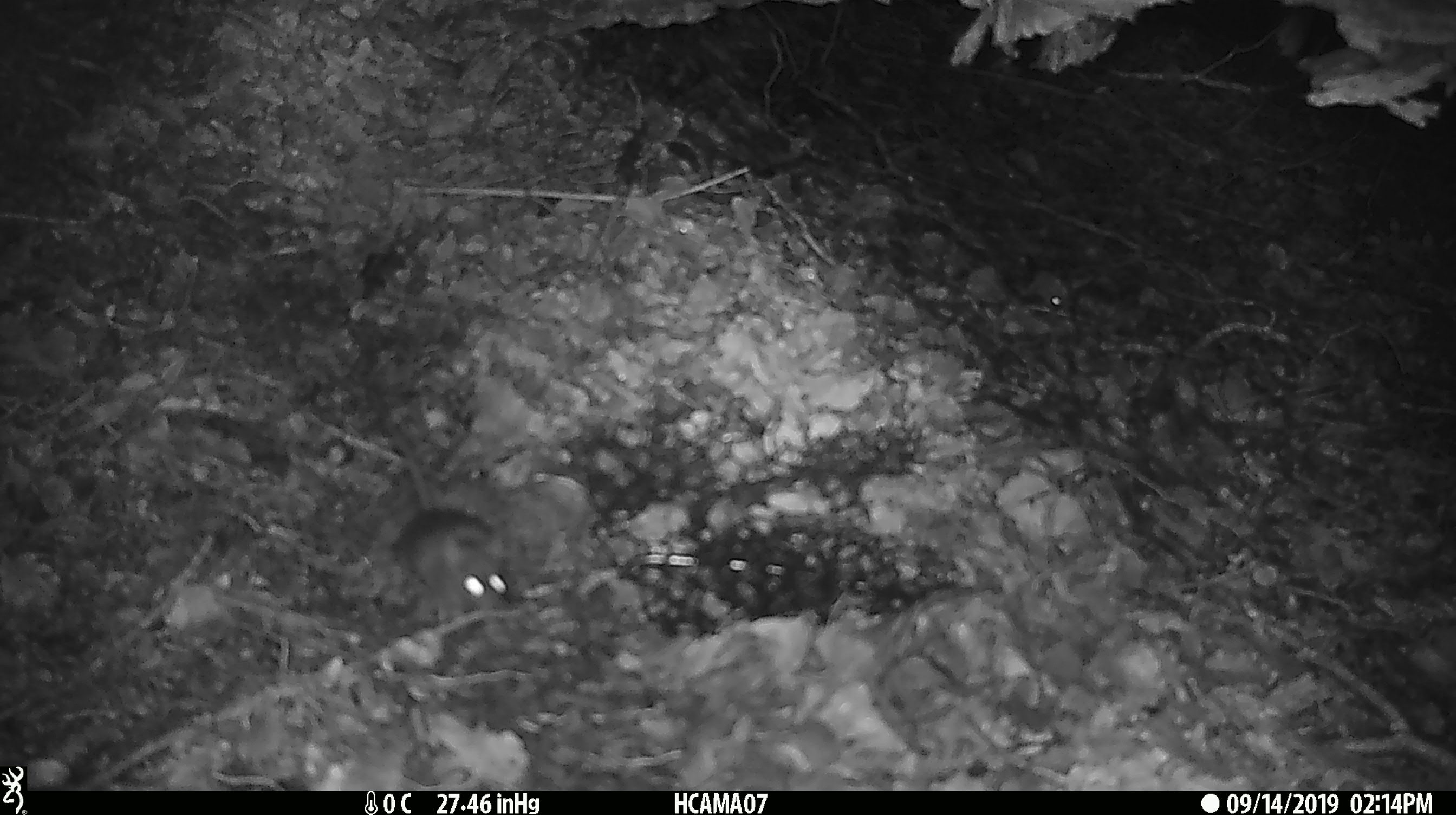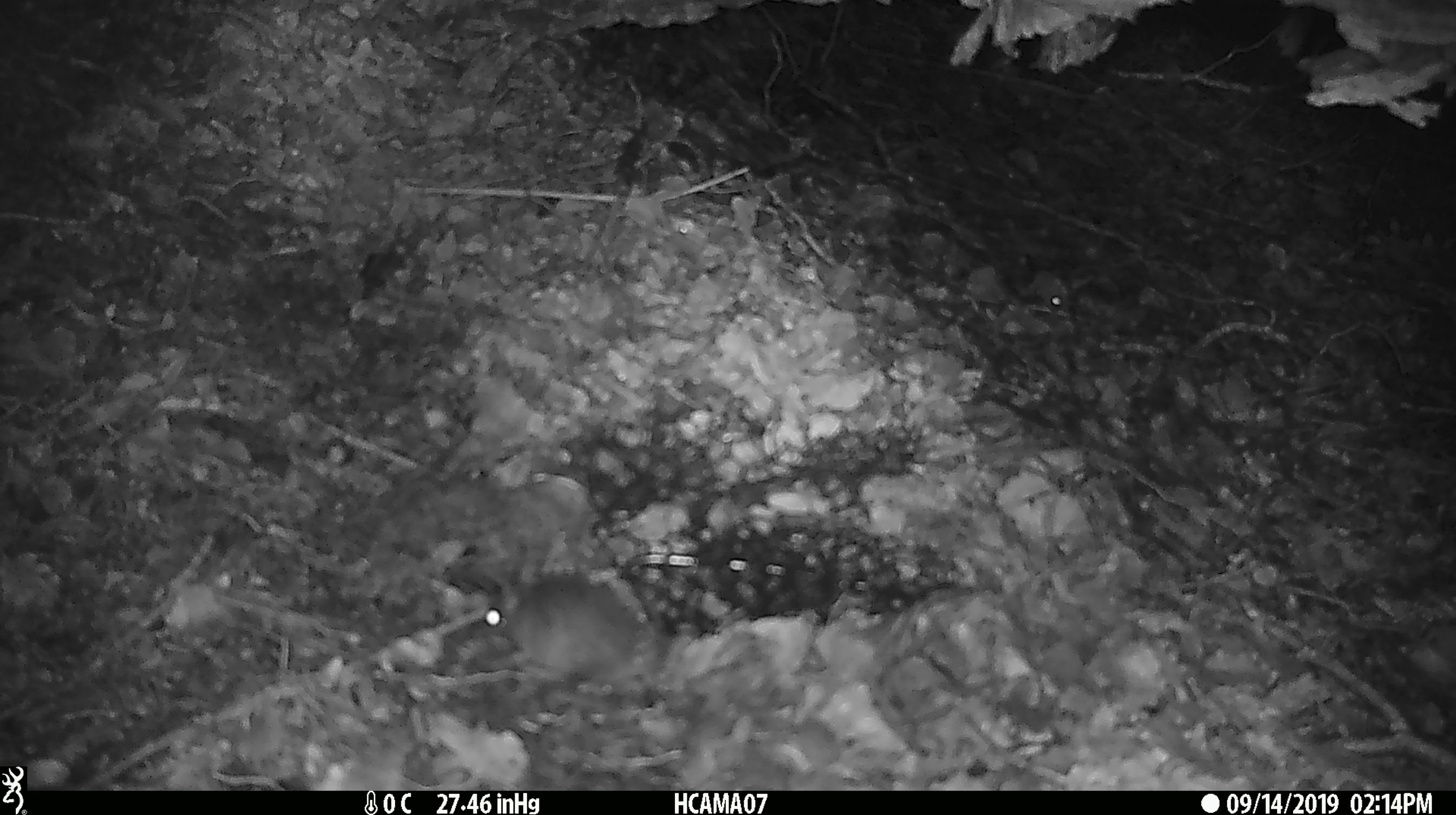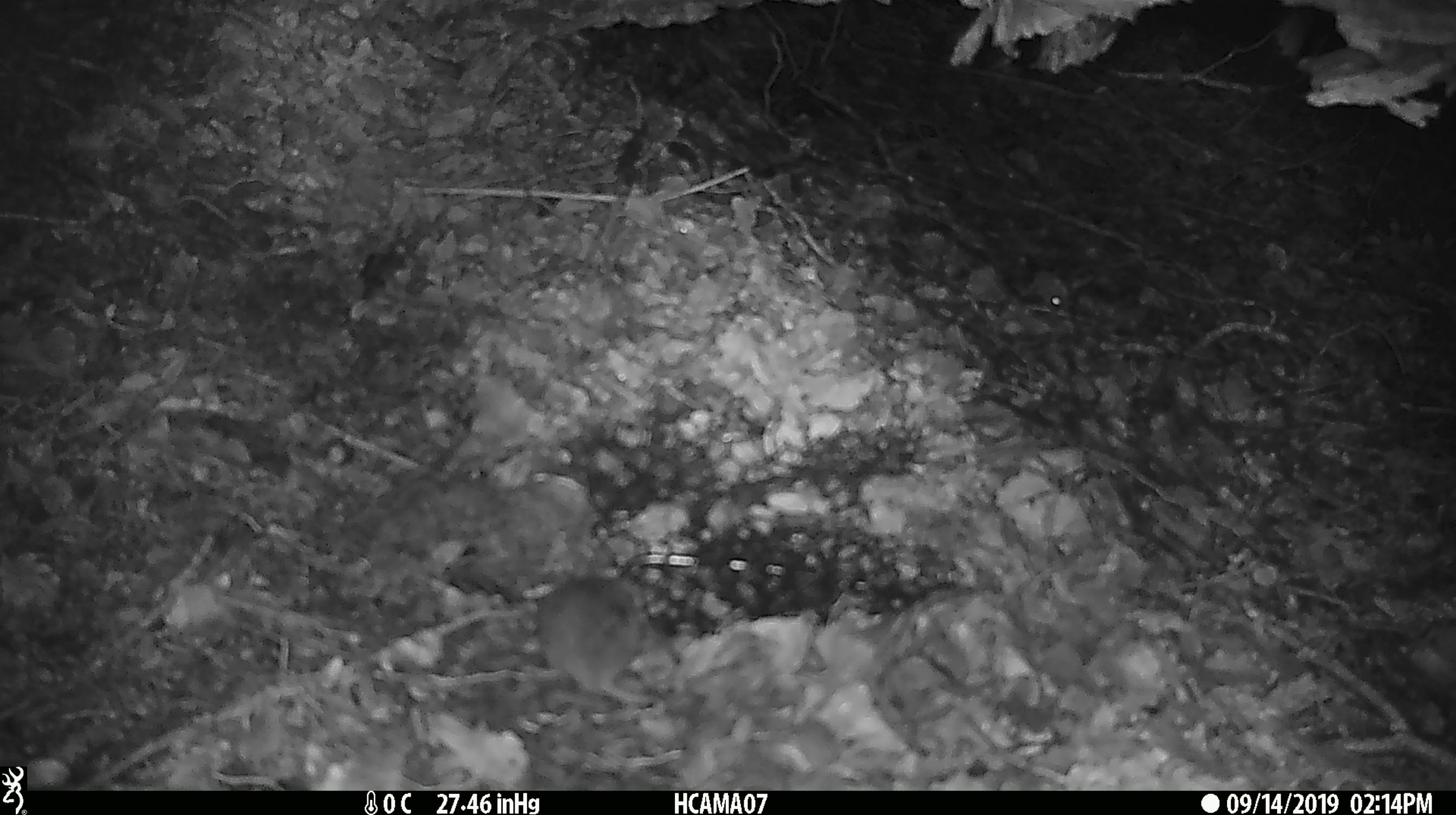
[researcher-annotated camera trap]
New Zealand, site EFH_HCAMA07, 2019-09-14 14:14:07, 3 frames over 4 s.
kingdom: Animalia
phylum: Chordata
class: Mammalia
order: Rodentia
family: Muridae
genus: Mus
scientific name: Mus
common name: mouse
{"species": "mouse (Mus)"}